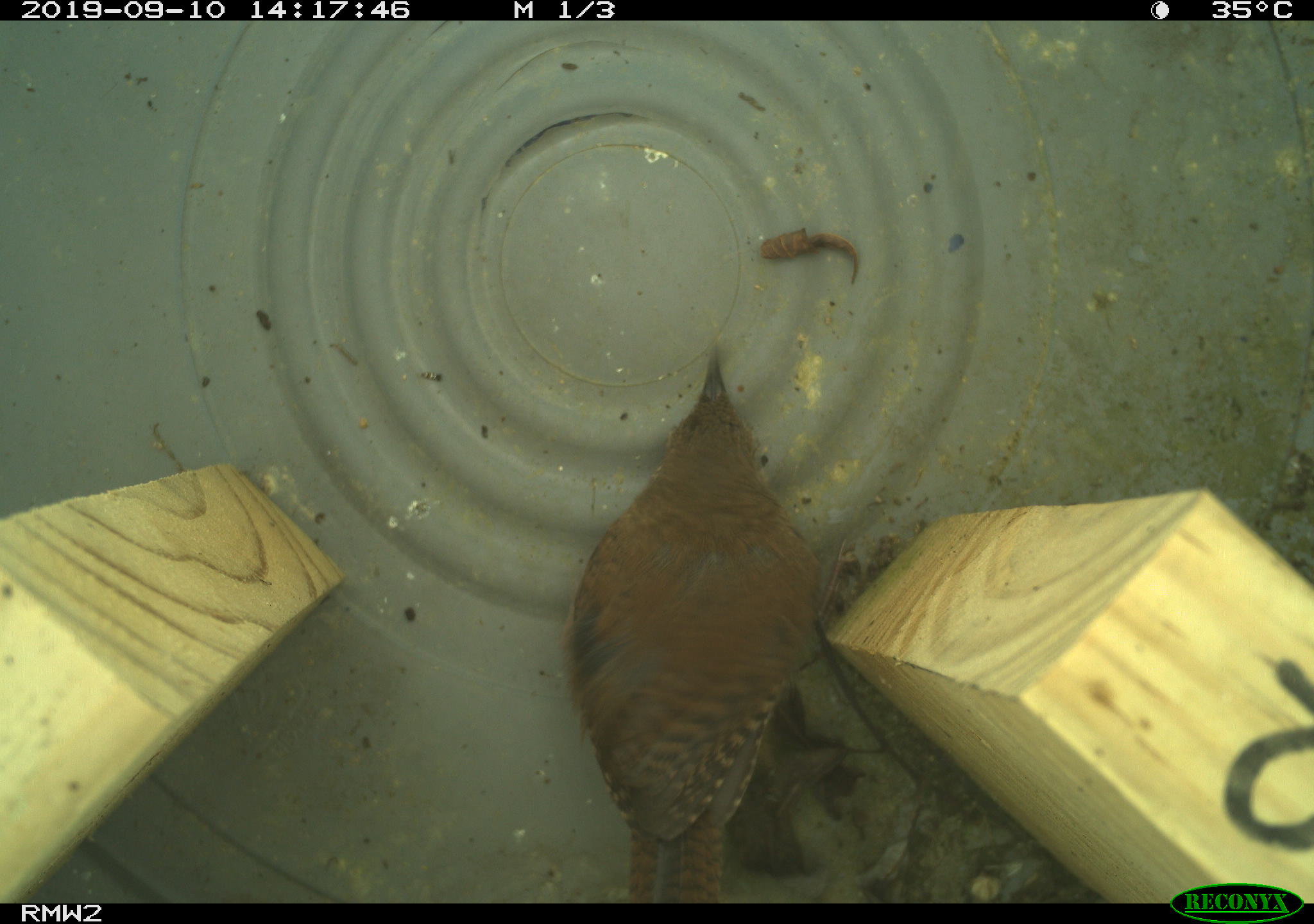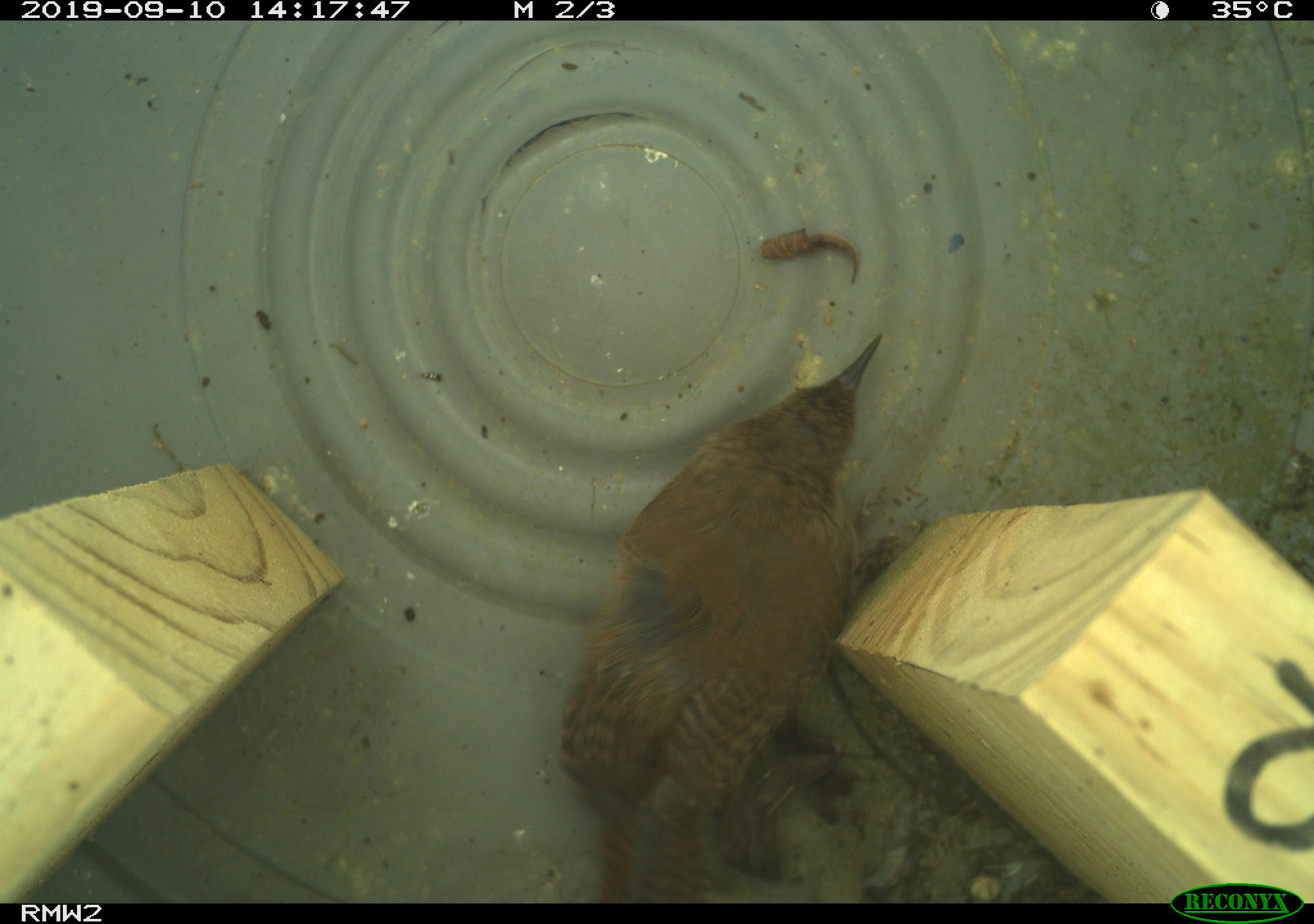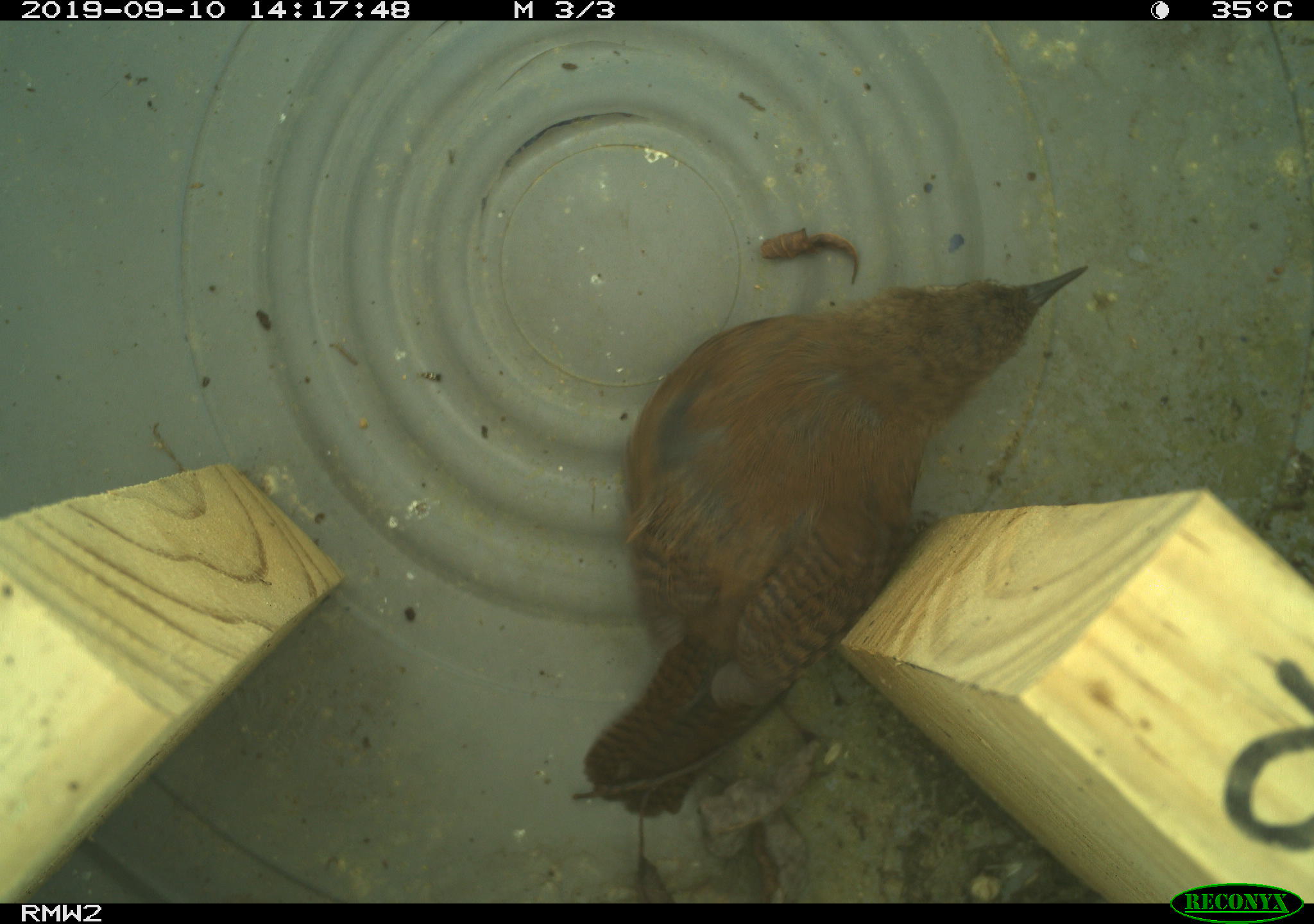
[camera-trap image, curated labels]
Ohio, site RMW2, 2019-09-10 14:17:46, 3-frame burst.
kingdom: Animalia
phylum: Chordata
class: Aves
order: Passeriformes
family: Troglodytidae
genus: Troglodytes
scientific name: Troglodytes aedon aedon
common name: northern house wren